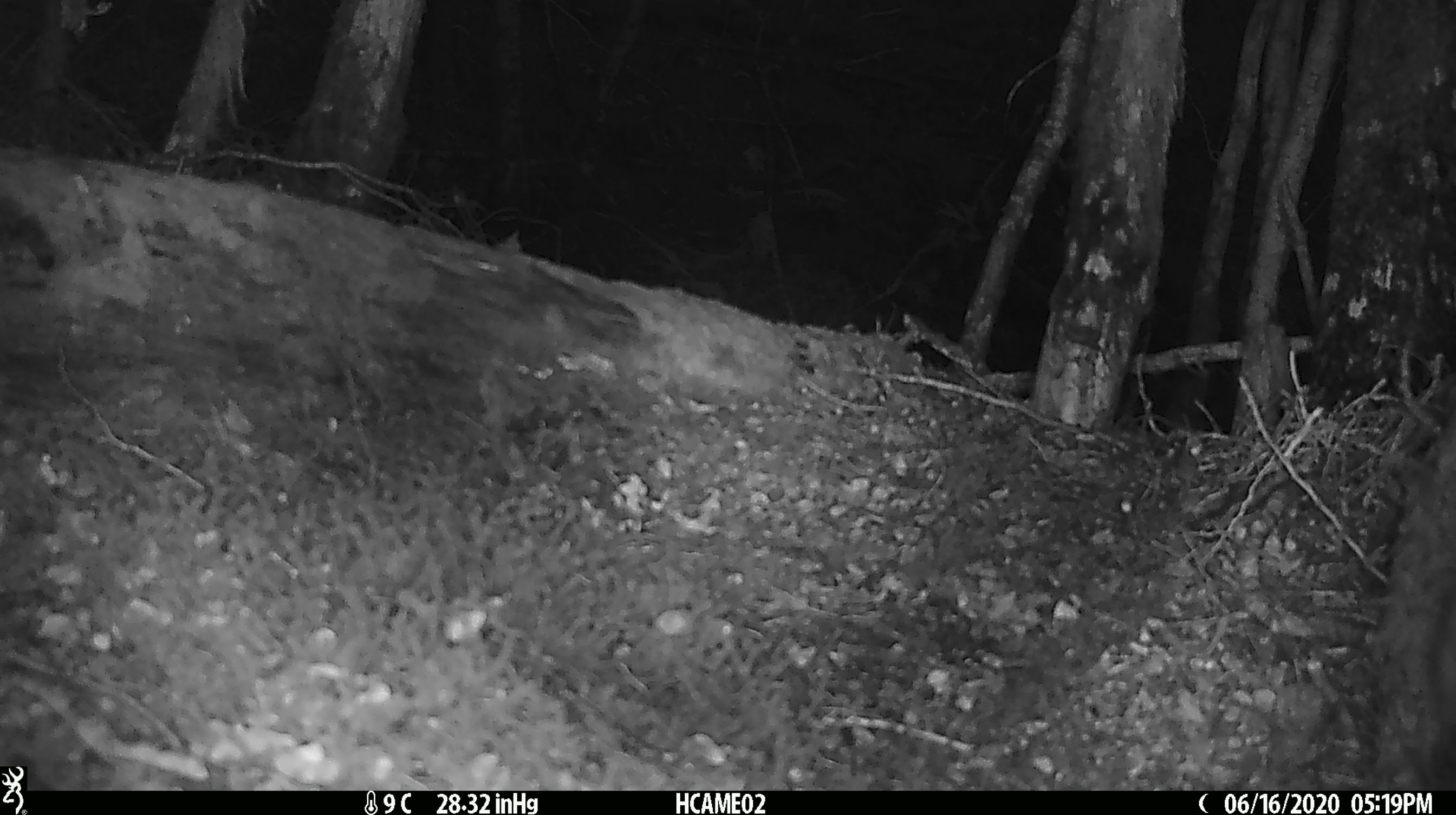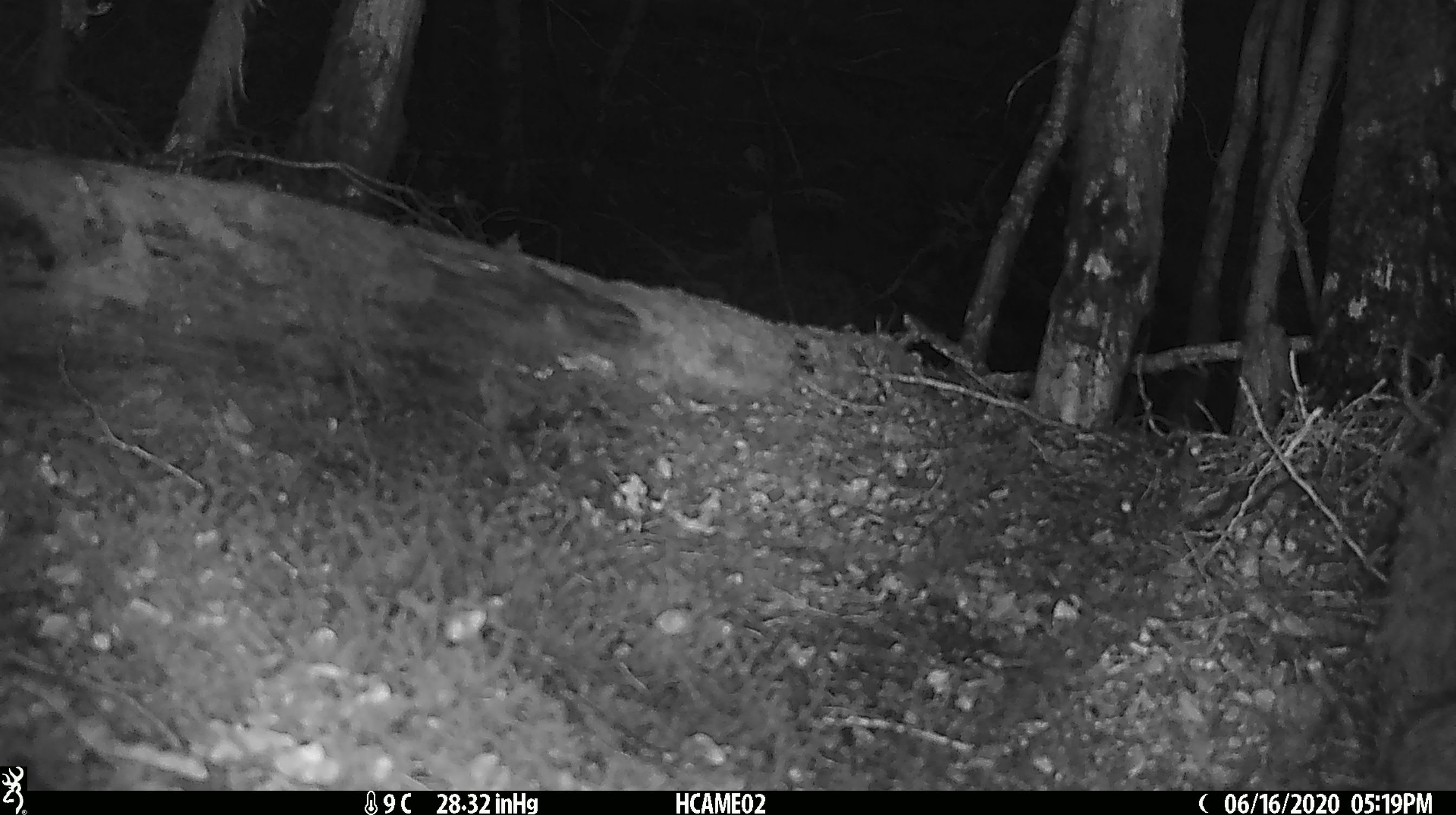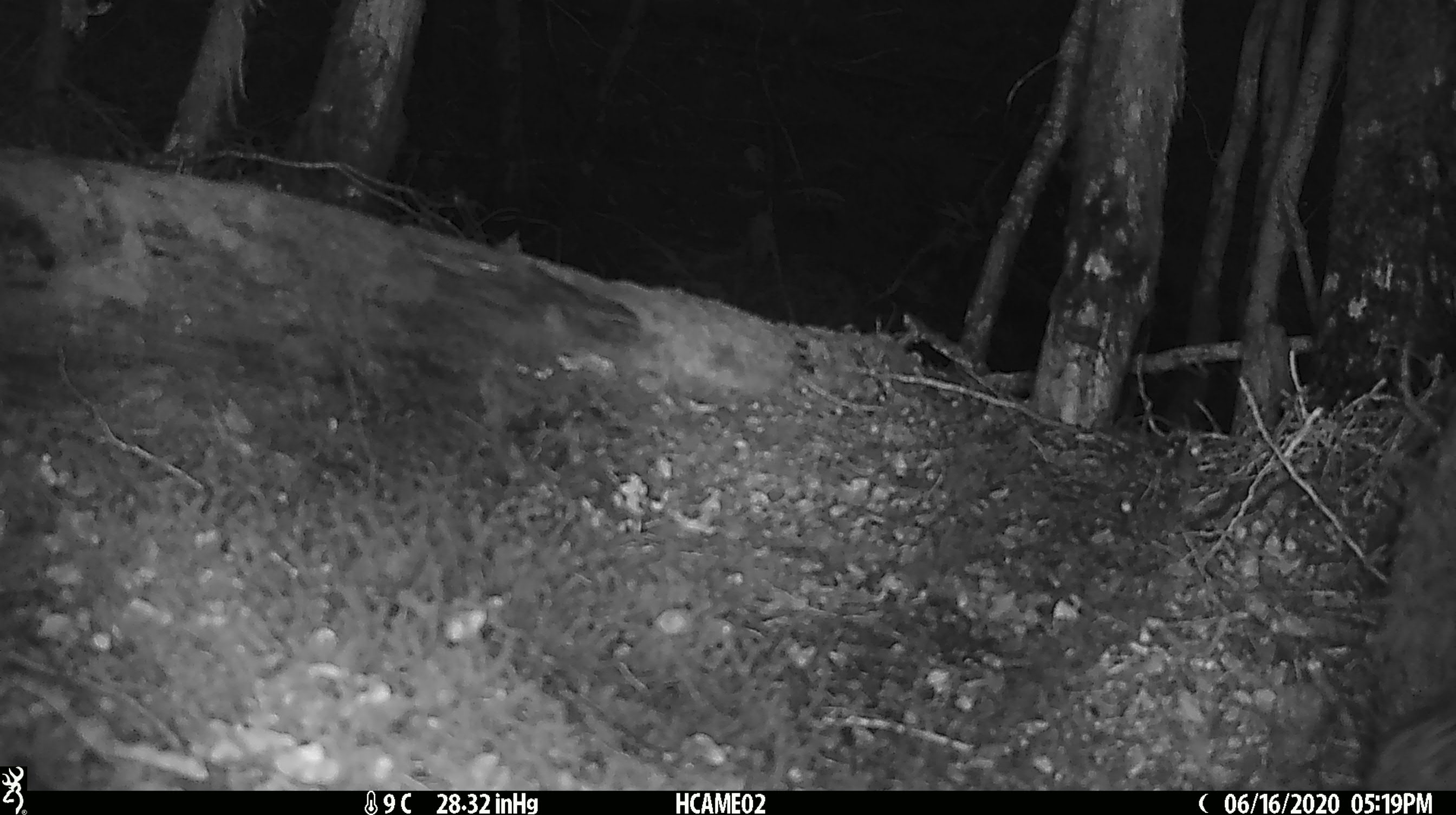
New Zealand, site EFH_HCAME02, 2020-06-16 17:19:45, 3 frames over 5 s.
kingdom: Animalia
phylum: Chordata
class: Mammalia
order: Carnivora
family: Felidae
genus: Felis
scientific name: Felis catus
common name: domestic cat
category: cat